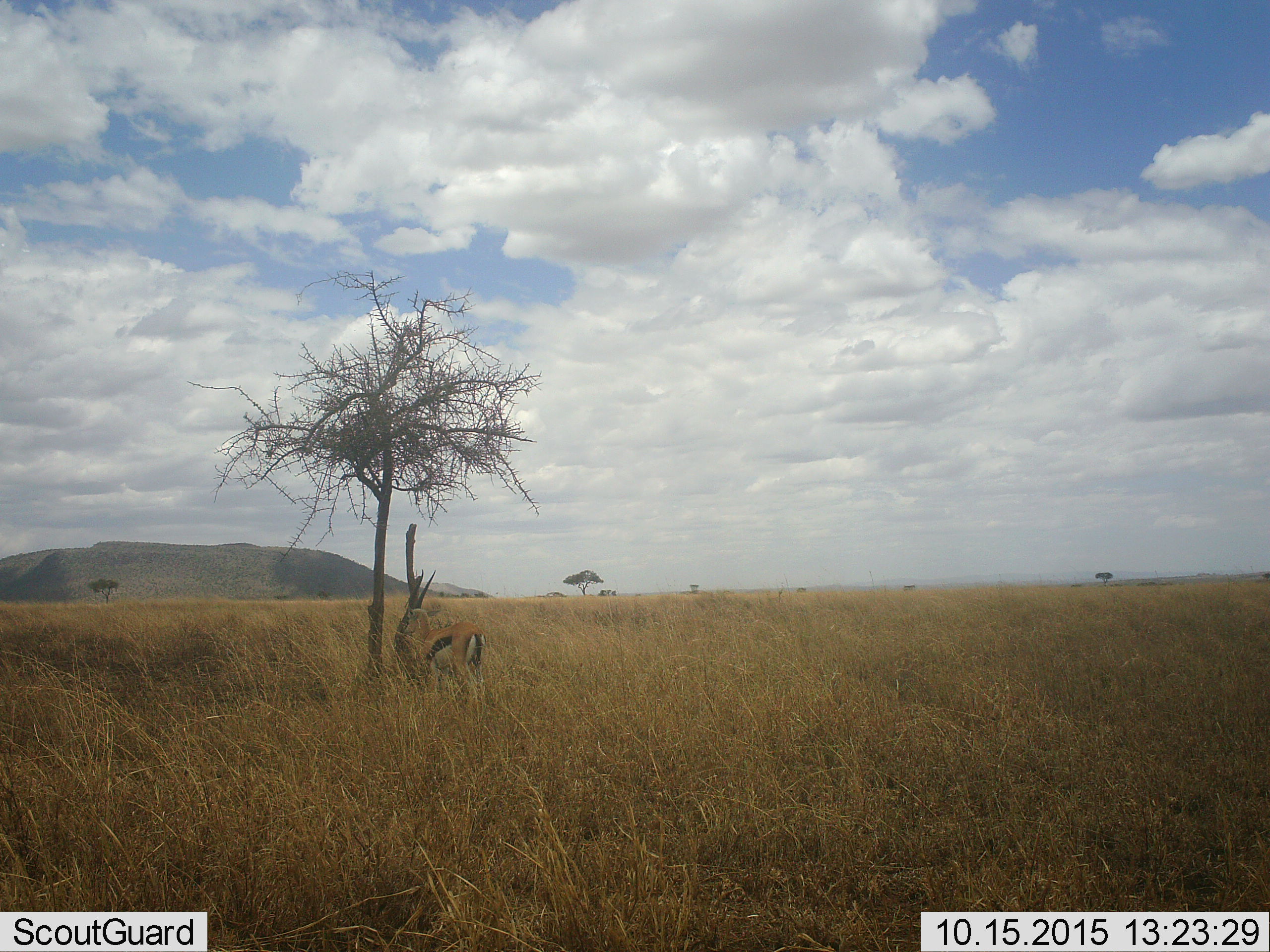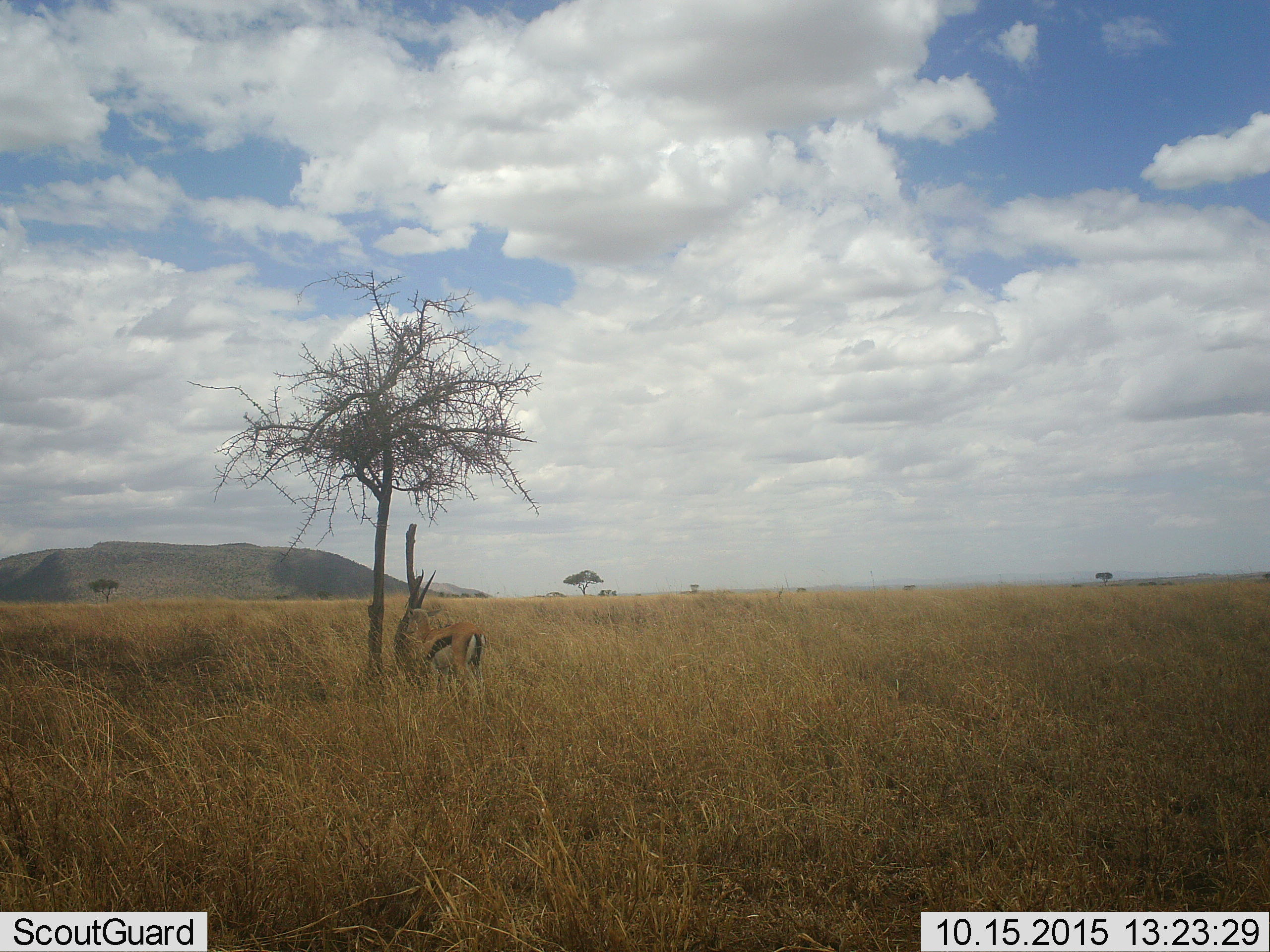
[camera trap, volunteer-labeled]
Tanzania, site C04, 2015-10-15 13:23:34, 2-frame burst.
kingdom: Animalia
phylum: Chordata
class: Mammalia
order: Artiodactyla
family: Bovidae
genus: Eudorcas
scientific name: Eudorcas thomsonii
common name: thomson's gazelle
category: gazellethomsons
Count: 1.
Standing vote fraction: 94%.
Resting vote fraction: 6%.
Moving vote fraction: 0%.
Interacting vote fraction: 0%.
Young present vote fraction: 0%.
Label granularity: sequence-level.